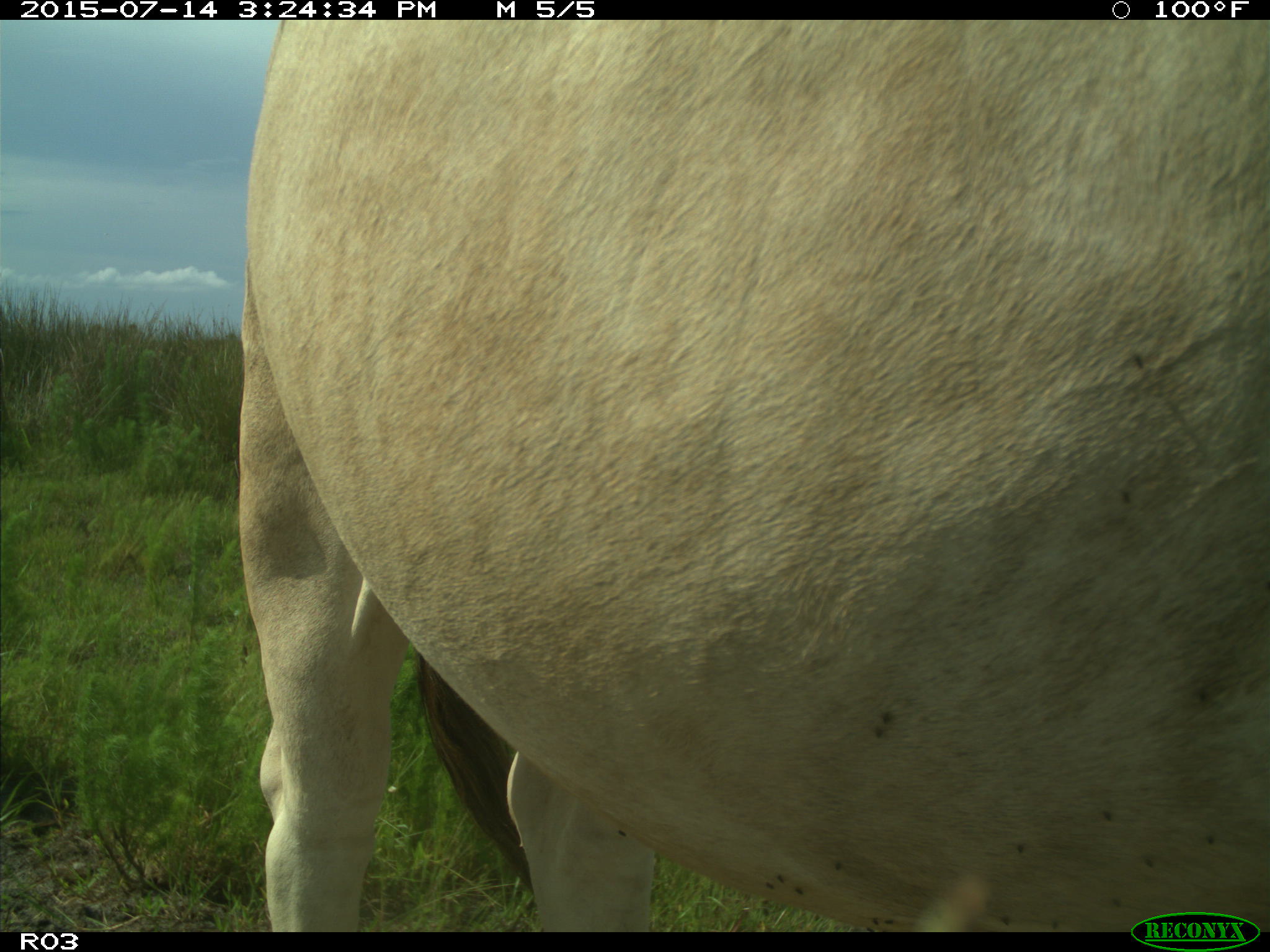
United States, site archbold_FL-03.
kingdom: Animalia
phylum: Chordata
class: Mammalia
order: Artiodactyla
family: Bovidae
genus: Bos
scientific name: Bos taurus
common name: domestic cow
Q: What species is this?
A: Bos taurus (domestic cow).